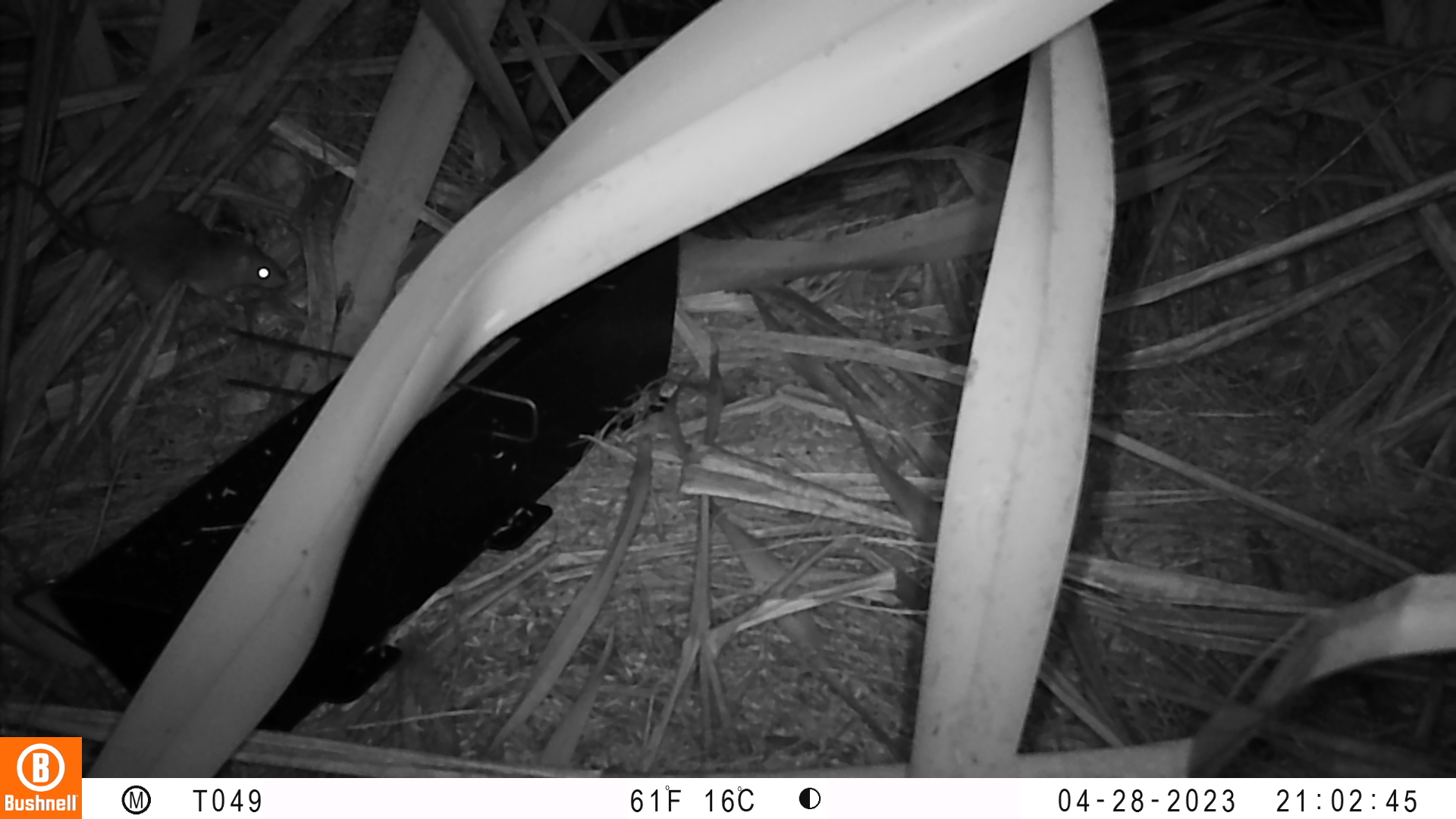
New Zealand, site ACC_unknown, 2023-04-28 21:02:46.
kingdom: Animalia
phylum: Chordata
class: Mammalia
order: Rodentia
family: Muridae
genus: Rattus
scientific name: Rattus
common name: rat